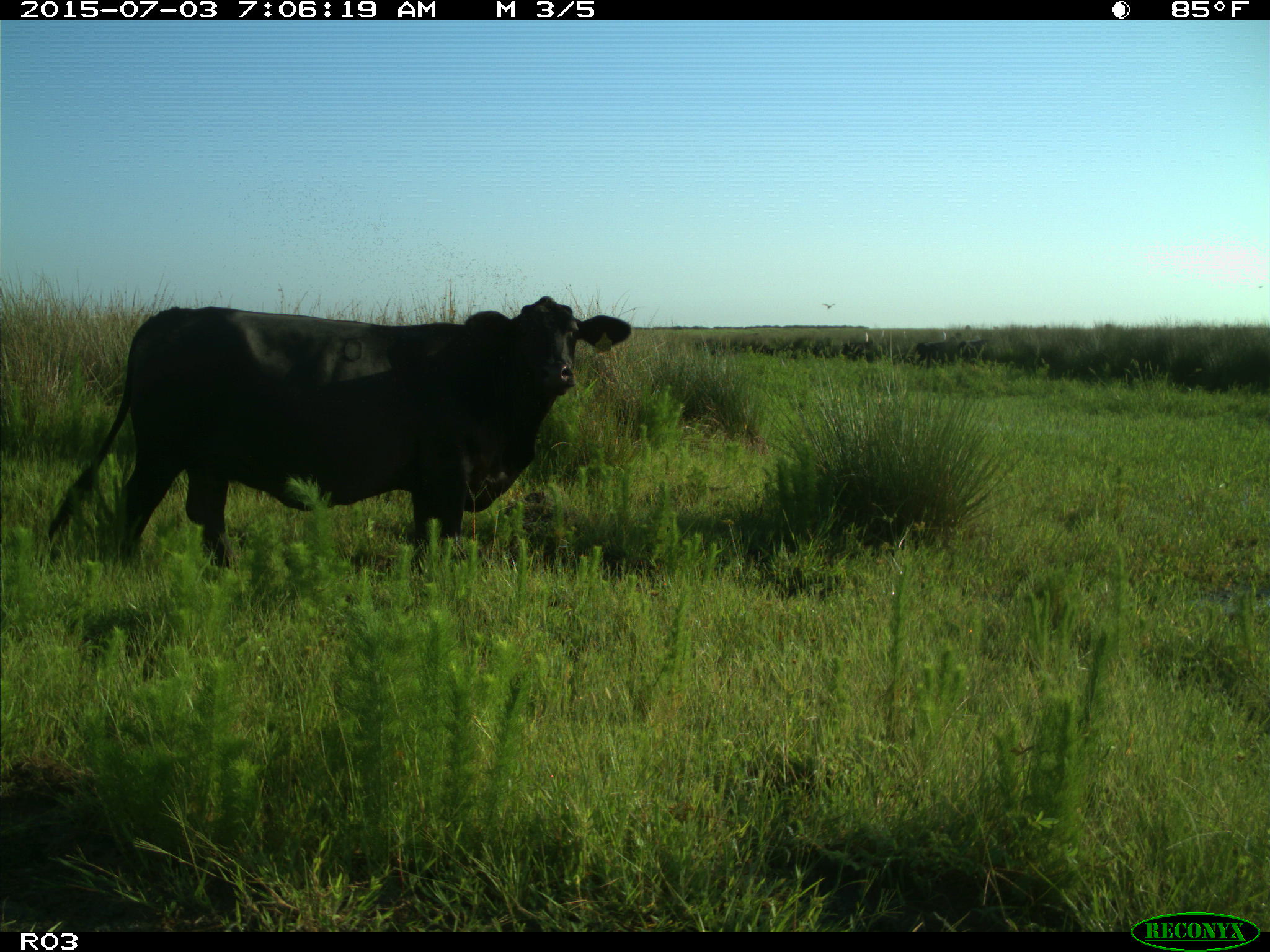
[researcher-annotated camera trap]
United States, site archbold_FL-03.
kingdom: Animalia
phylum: Chordata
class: Mammalia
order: Artiodactyla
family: Bovidae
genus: Bos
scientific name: Bos taurus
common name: domestic cow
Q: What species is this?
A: Bos taurus (domestic cow).